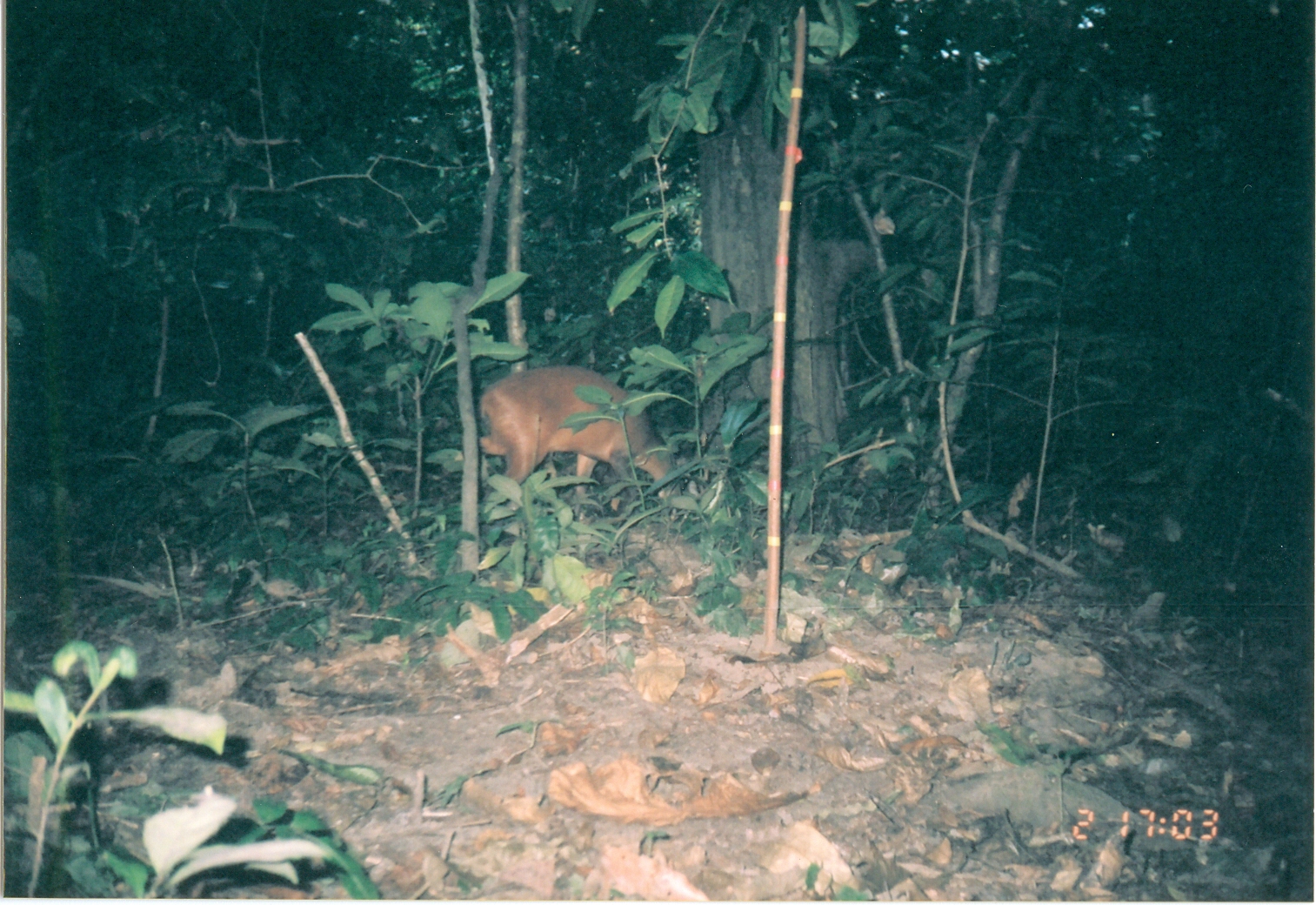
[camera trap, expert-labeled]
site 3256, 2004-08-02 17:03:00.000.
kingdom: Animalia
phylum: Chordata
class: Mammalia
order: Artiodactyla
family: Bovidae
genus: Cephalophus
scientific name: Cephalophus harveyi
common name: harvey's duiker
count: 1